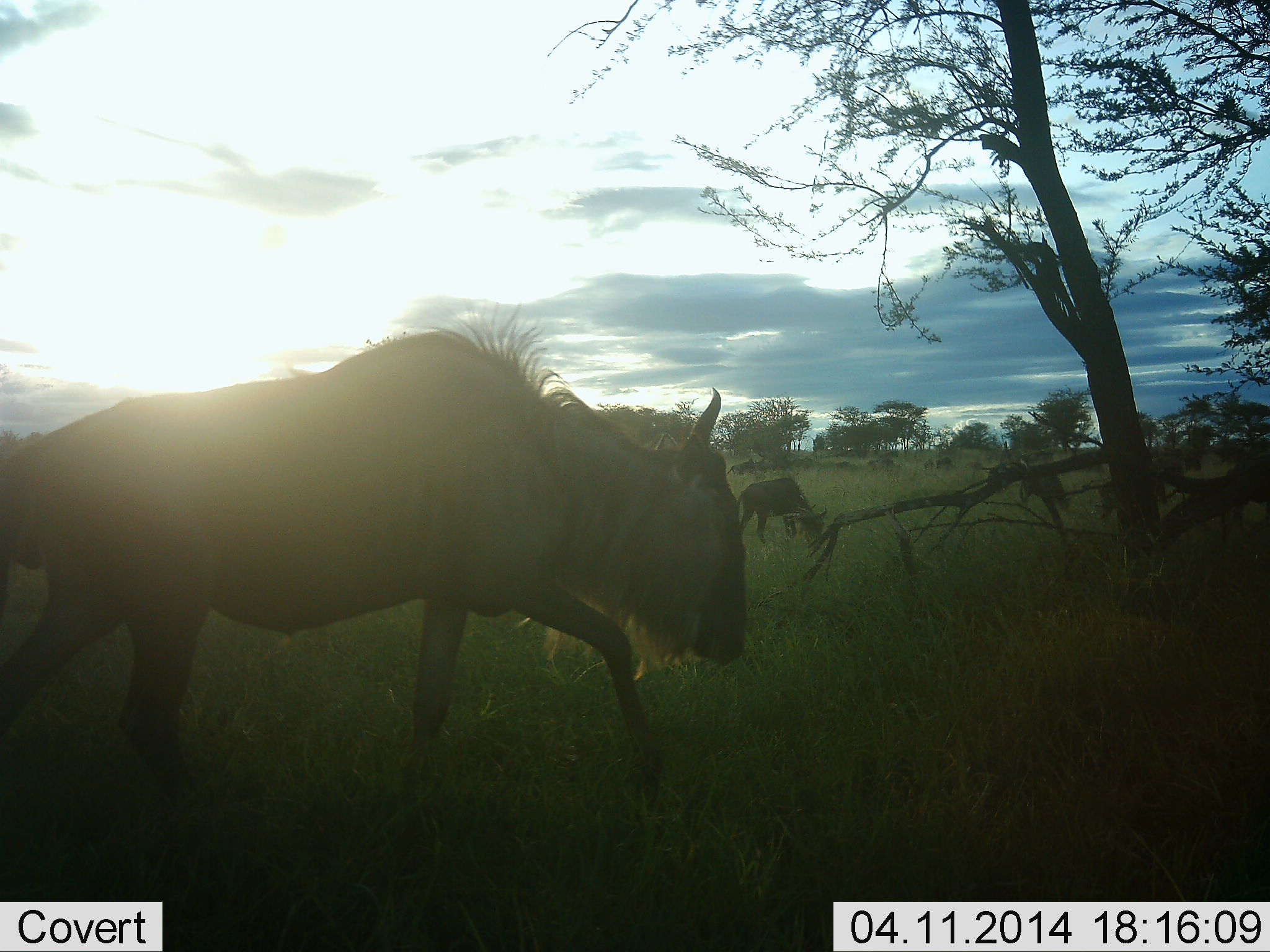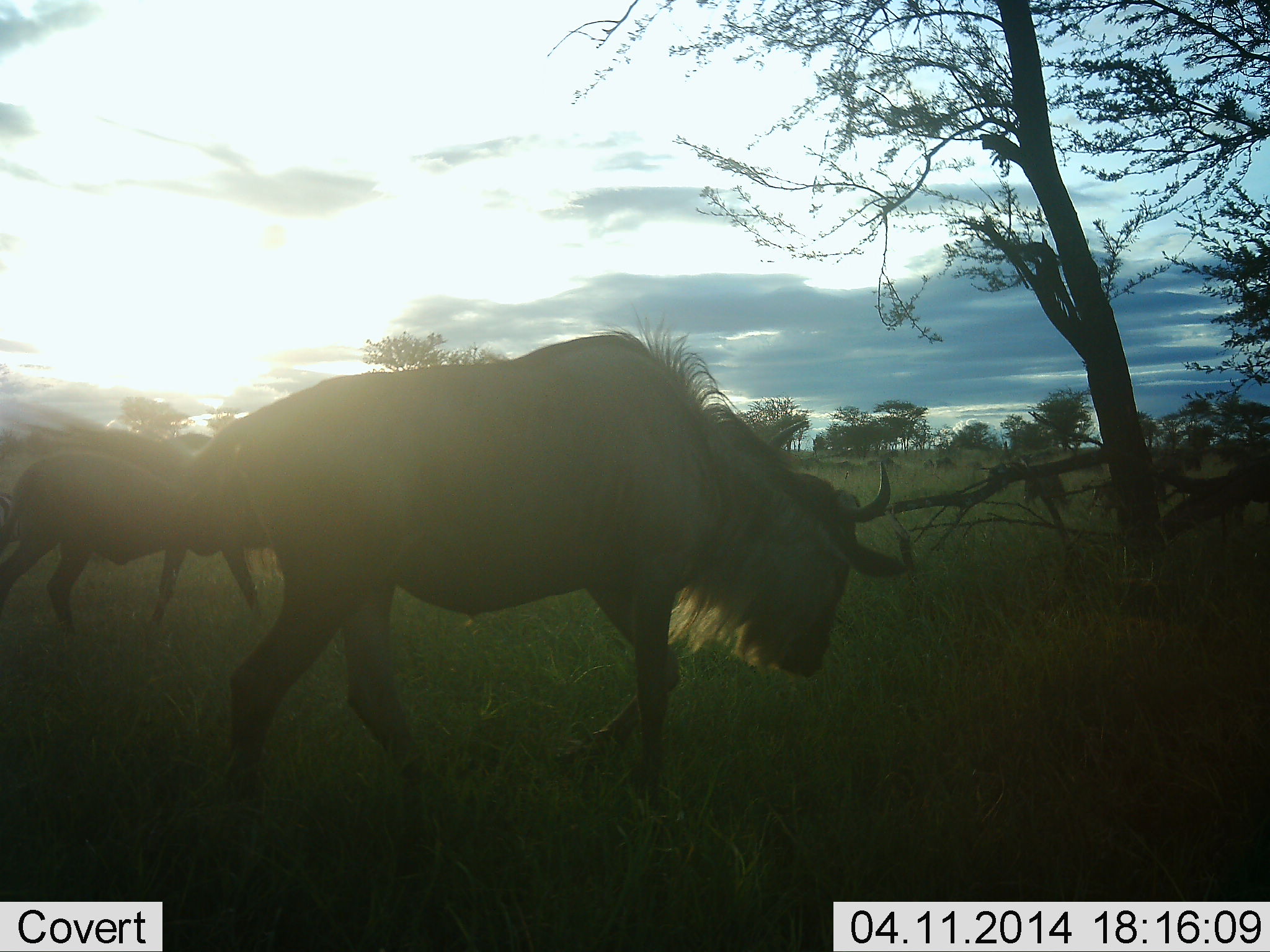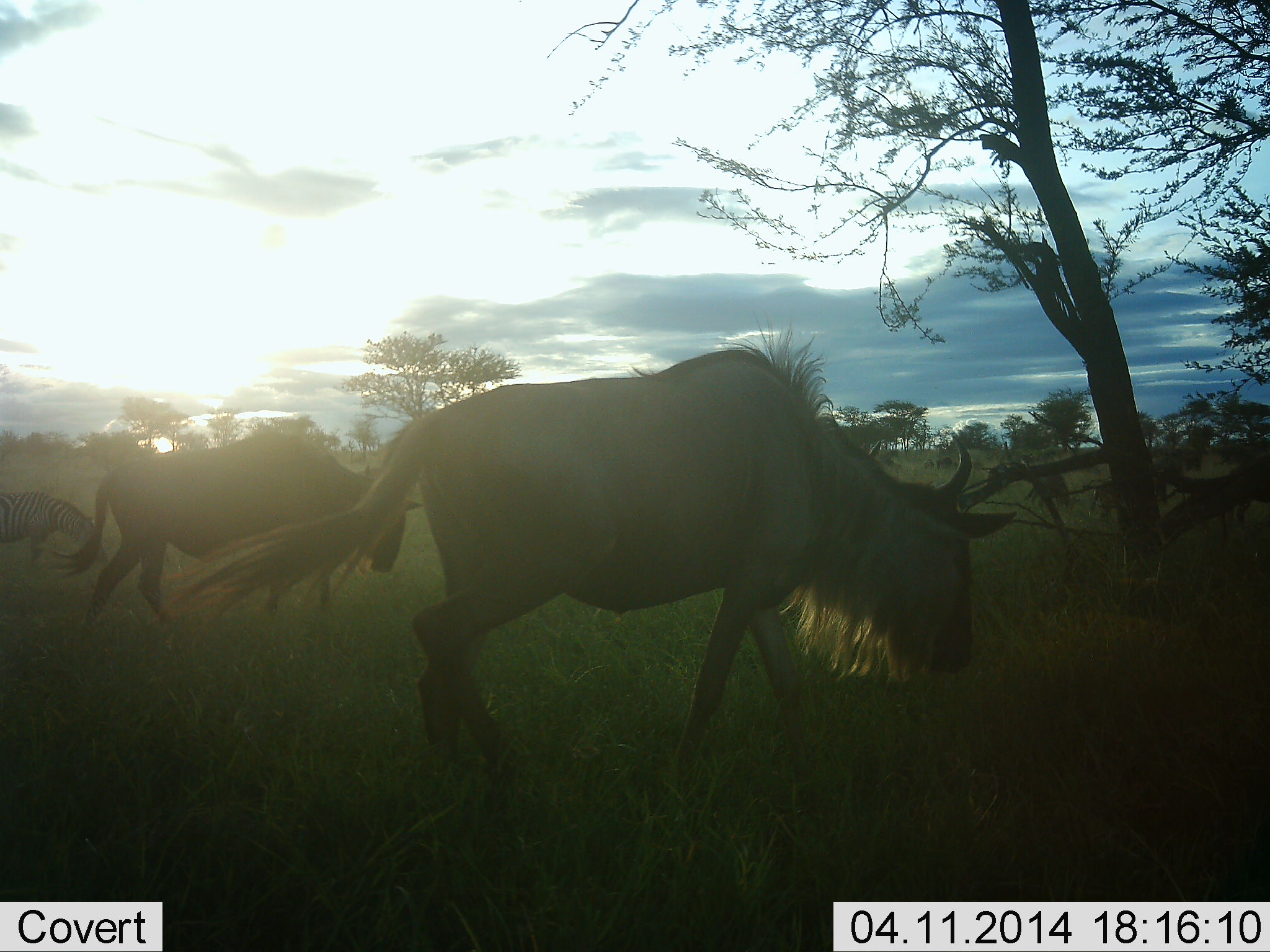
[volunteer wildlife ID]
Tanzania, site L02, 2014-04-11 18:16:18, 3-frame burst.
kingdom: Animalia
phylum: Chordata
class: Mammalia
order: Artiodactyla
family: Bovidae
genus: Connochaetes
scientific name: Connochaetes taurinus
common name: blue wildebeest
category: wildebeest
Wildebeest (blue wildebeest) (Connochaetes taurinus), count 4. Behavior (volunteer vote fractions): standing 6%, resting 0%, moving 88%, interacting 0%. Young present (vote fraction): 6%. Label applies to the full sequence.